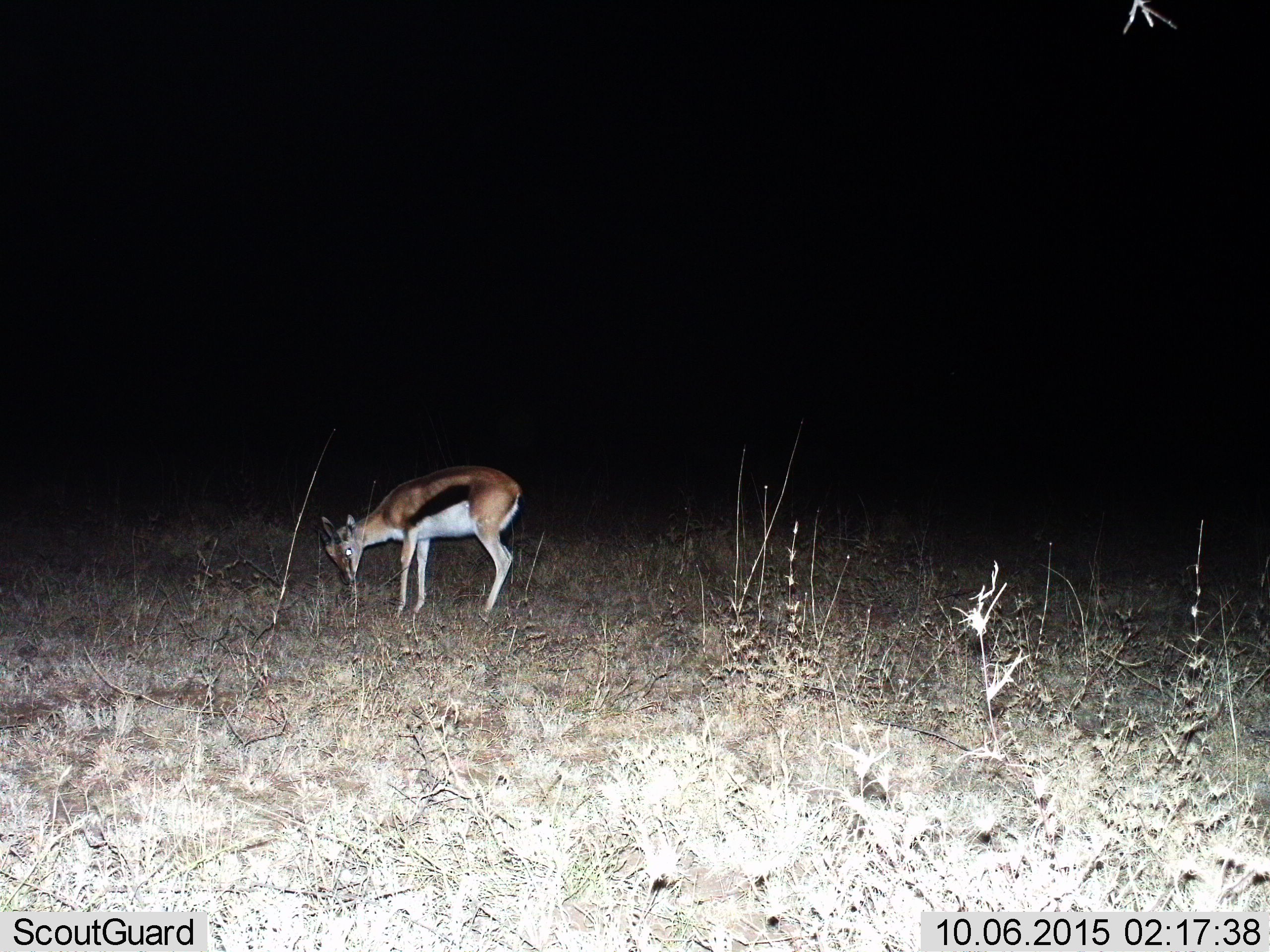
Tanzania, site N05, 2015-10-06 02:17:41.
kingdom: Animalia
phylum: Chordata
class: Mammalia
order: Artiodactyla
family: Bovidae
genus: Eudorcas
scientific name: Eudorcas thomsonii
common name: thomson's gazelle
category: gazellethomsons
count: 1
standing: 75%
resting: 0%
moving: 0%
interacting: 0%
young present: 0%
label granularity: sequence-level